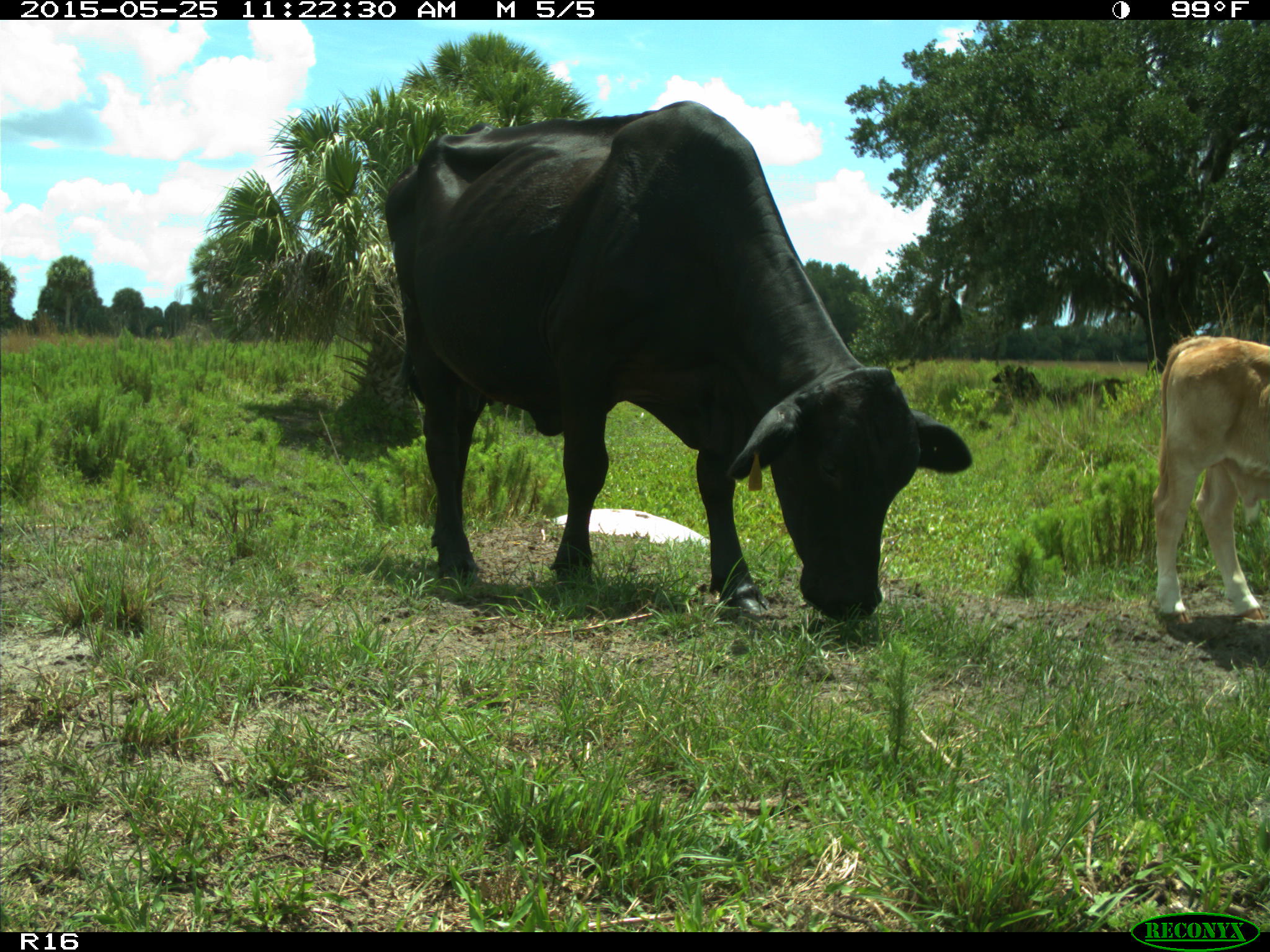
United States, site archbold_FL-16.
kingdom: Animalia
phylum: Chordata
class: Mammalia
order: Artiodactyla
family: Bovidae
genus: Bos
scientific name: Bos taurus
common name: domestic cow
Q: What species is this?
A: Bos taurus (domestic cow).